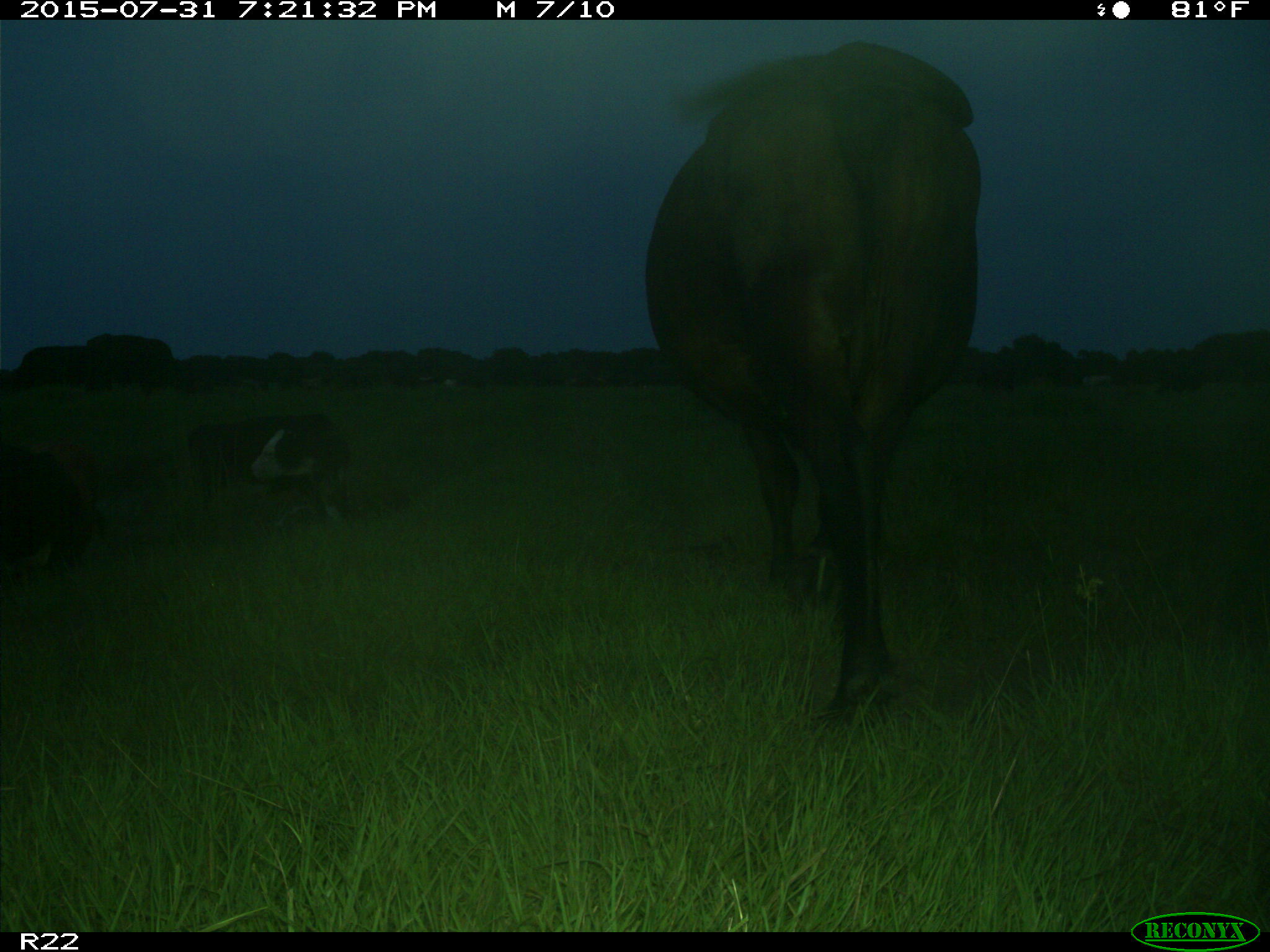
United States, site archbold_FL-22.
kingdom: Animalia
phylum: Chordata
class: Mammalia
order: Artiodactyla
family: Bovidae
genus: Bos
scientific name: Bos taurus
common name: domestic cow